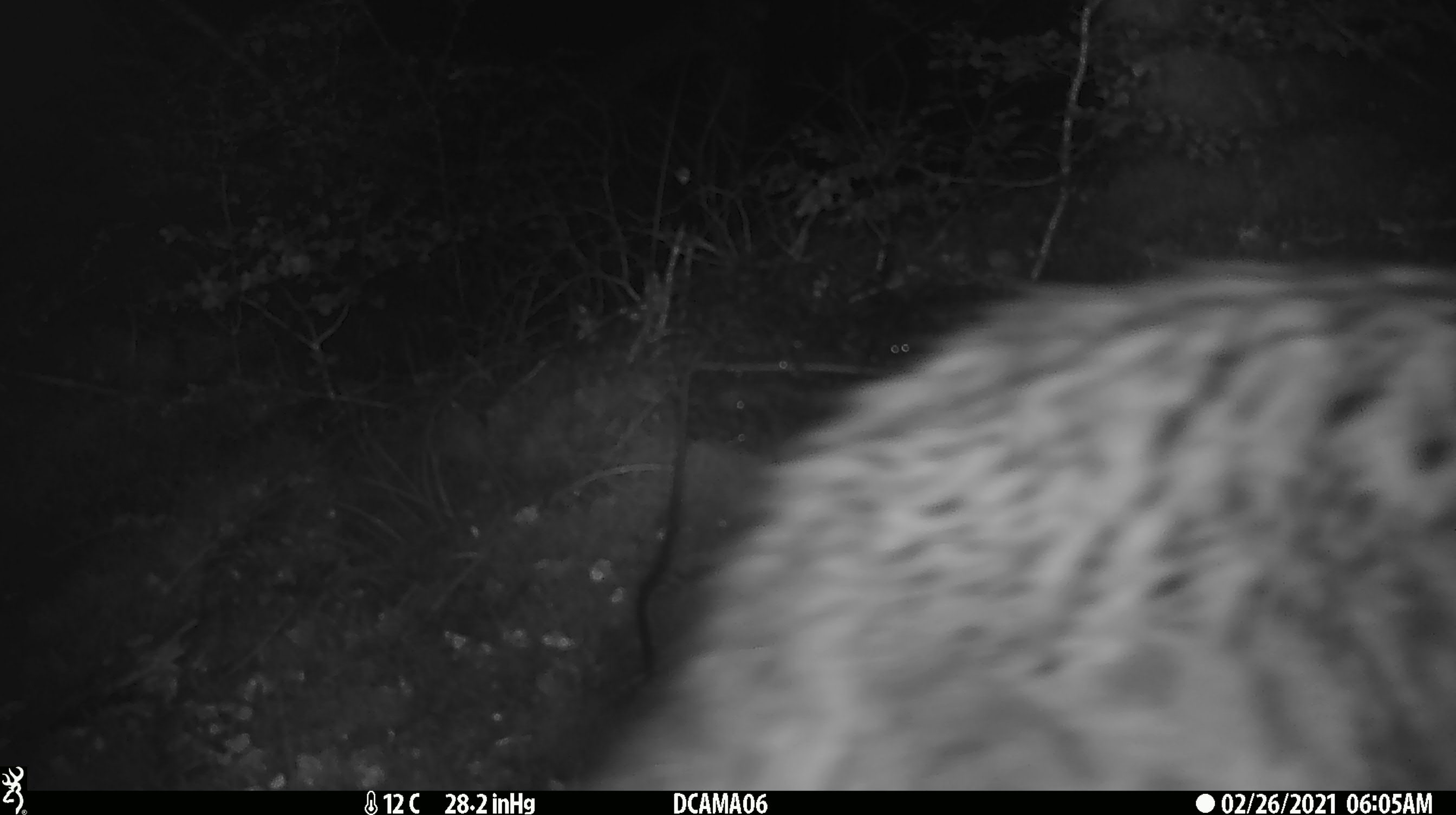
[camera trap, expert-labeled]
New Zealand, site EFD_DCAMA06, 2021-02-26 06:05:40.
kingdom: Animalia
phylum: Chordata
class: Mammalia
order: Diprotodontia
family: Phalangeridae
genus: Trichosurus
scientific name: Trichosurus vulpecula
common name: common brushtail possum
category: possum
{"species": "possum (common brushtail possum) (Trichosurus vulpecula)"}